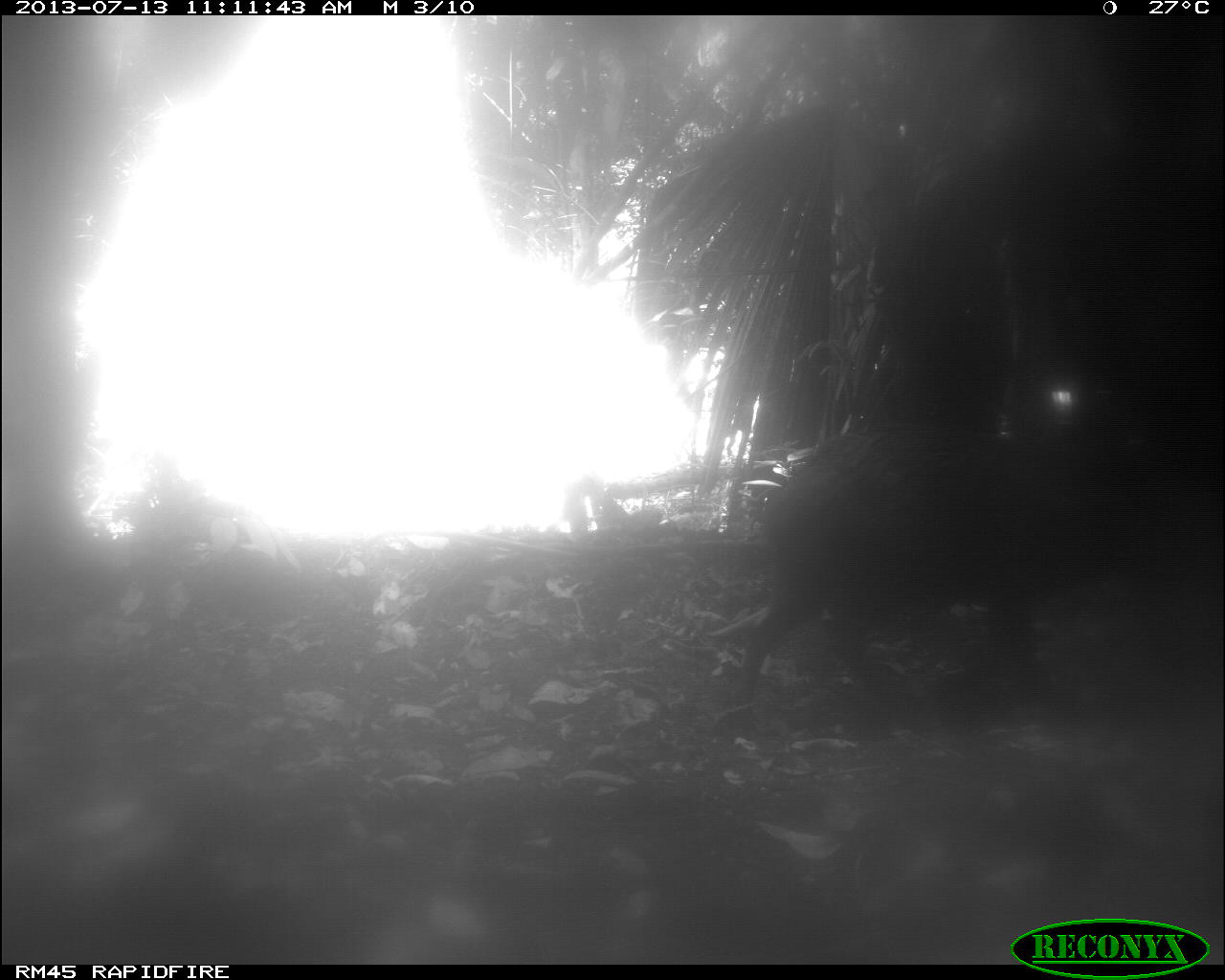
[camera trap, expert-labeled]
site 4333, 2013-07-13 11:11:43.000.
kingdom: Animalia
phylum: Chordata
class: Mammalia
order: Artiodactyla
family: Tayassuidae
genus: Tayassu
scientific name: Tayassu pecari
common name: white-lipped peccary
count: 1